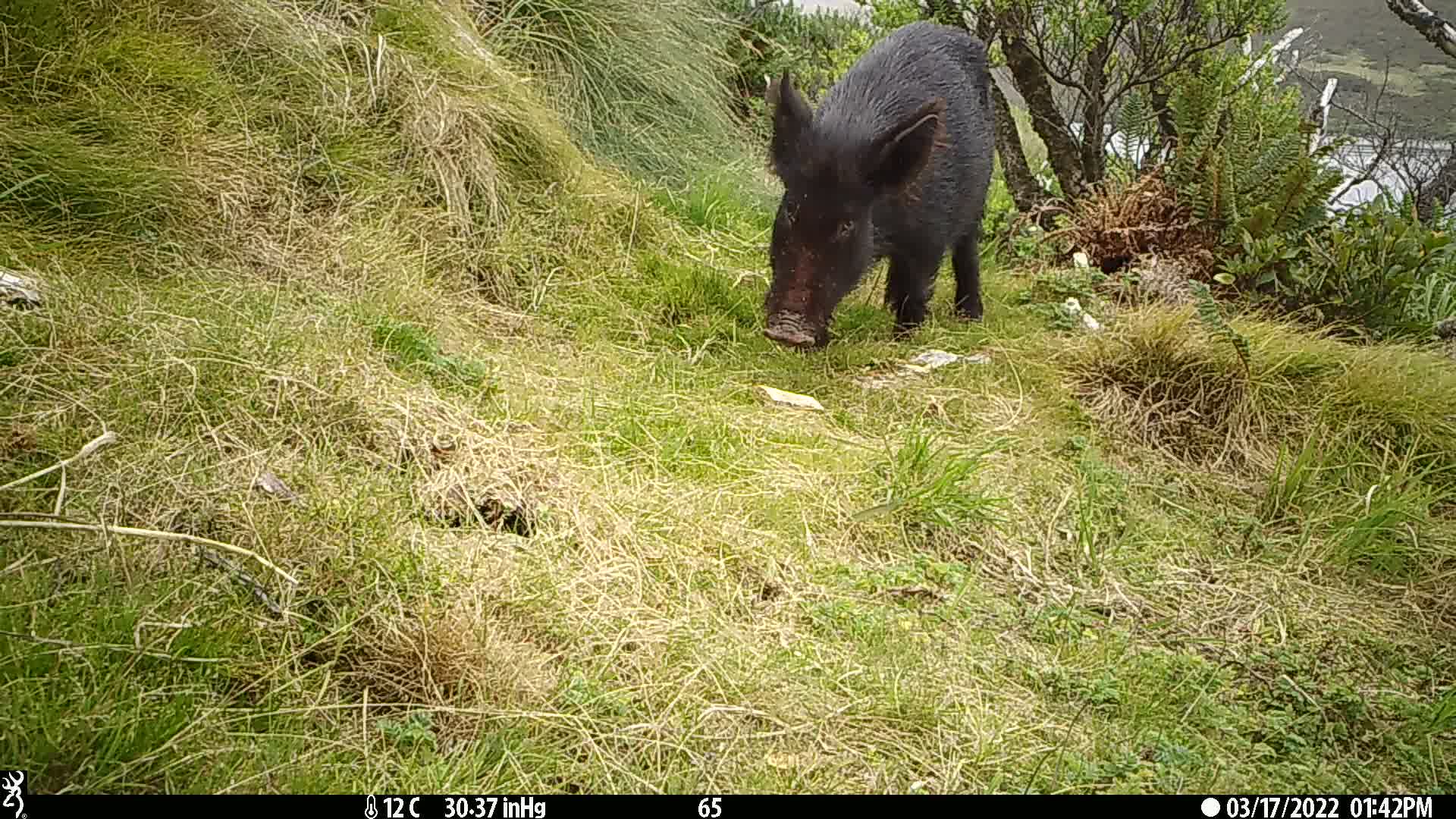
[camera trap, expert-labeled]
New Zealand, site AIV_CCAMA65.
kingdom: Animalia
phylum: Chordata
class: Mammalia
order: Artiodactyla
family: Suidae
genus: Sus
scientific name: Sus scrofa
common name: pig